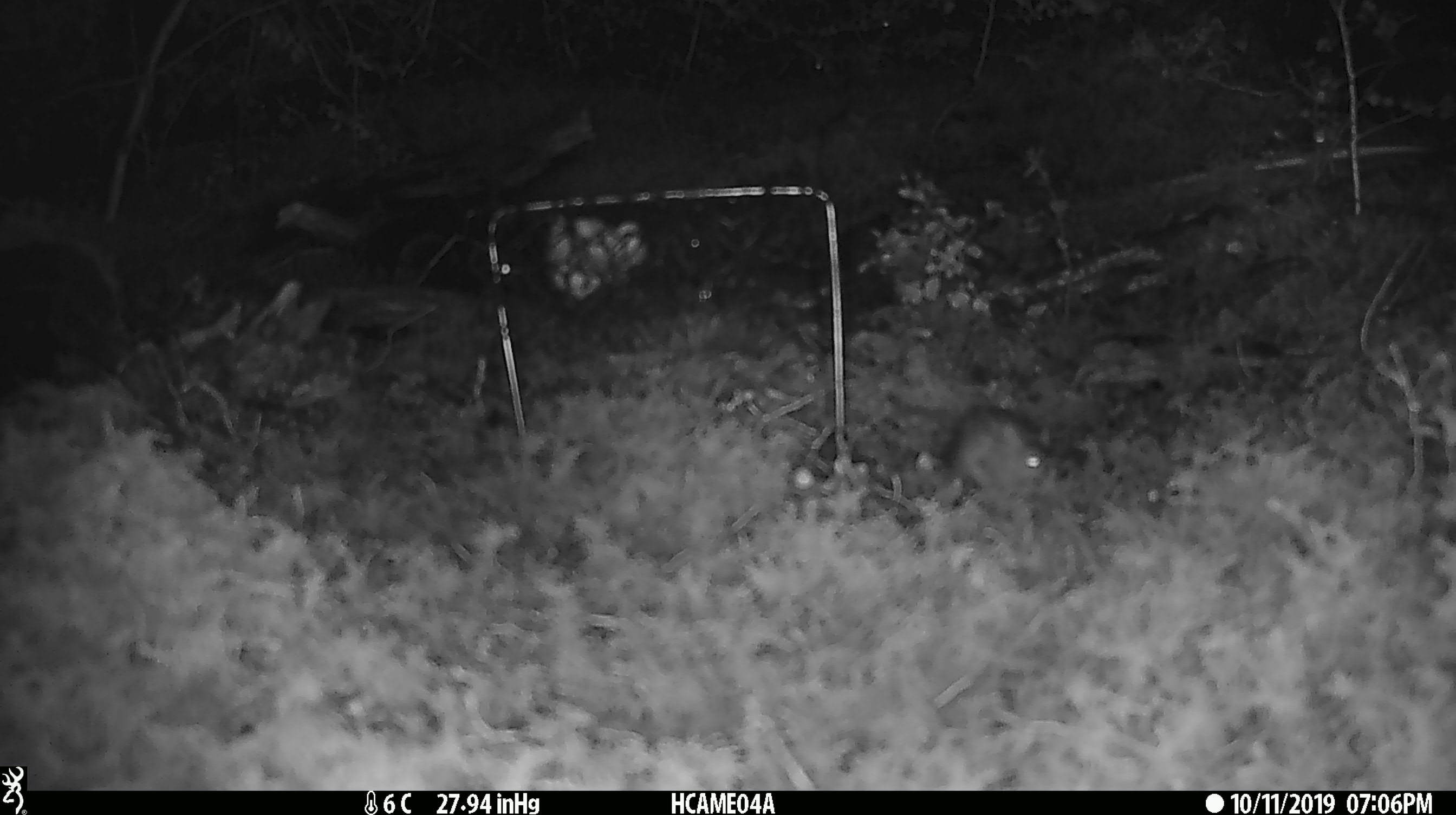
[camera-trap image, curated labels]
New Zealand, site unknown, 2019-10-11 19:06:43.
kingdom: Animalia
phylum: Chordata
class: Mammalia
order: Rodentia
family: Muridae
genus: Mus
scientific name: Mus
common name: mouse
Mouse (Mus).